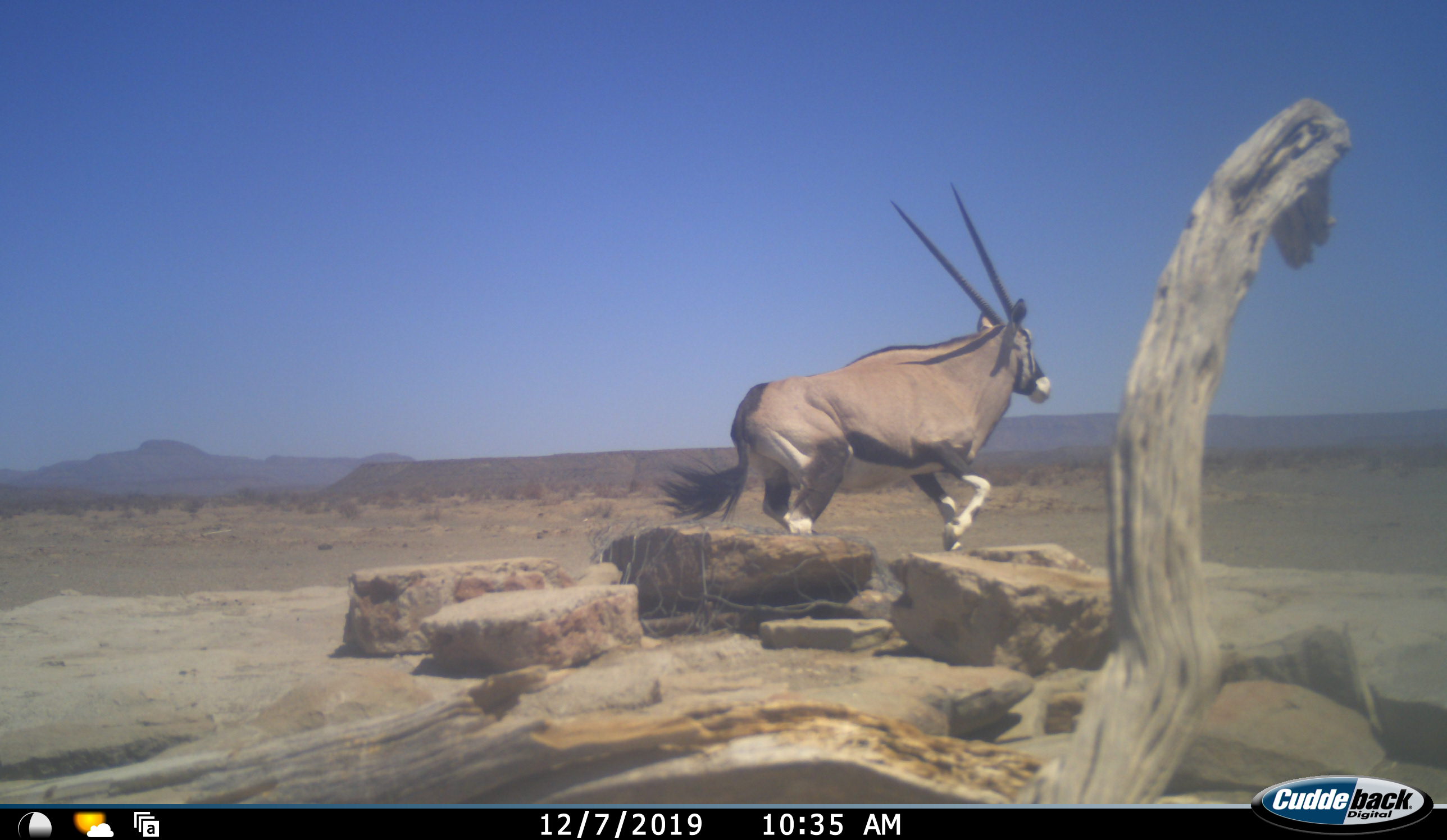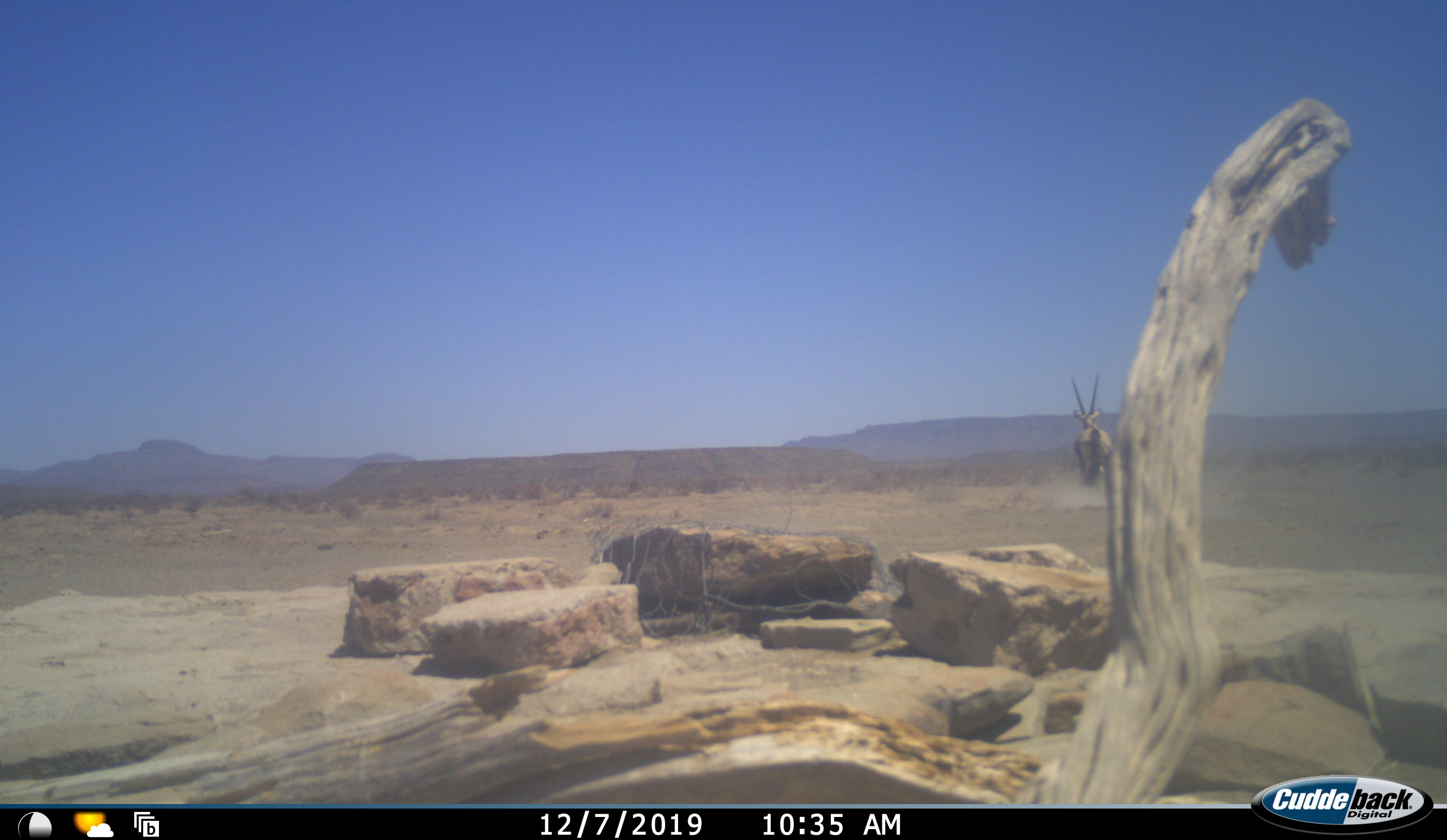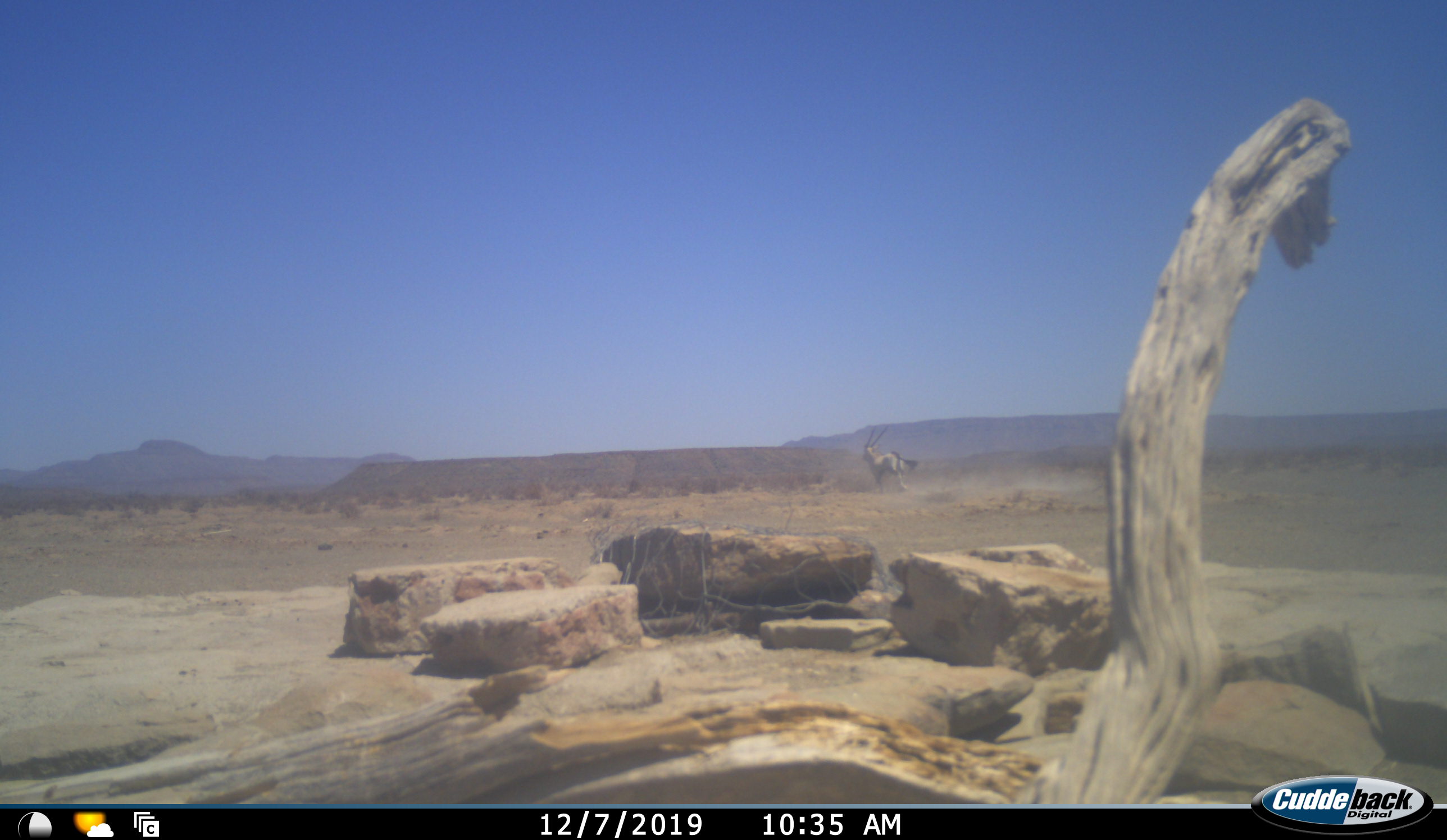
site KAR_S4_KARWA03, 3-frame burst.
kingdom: Animalia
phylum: Chordata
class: Mammalia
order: Artiodactyla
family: Bovidae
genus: Oryx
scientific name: Oryx gazella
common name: gemsbok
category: oryx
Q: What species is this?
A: Oryx (gemsbok) (Oryx gazella).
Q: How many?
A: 1.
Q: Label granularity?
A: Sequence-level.